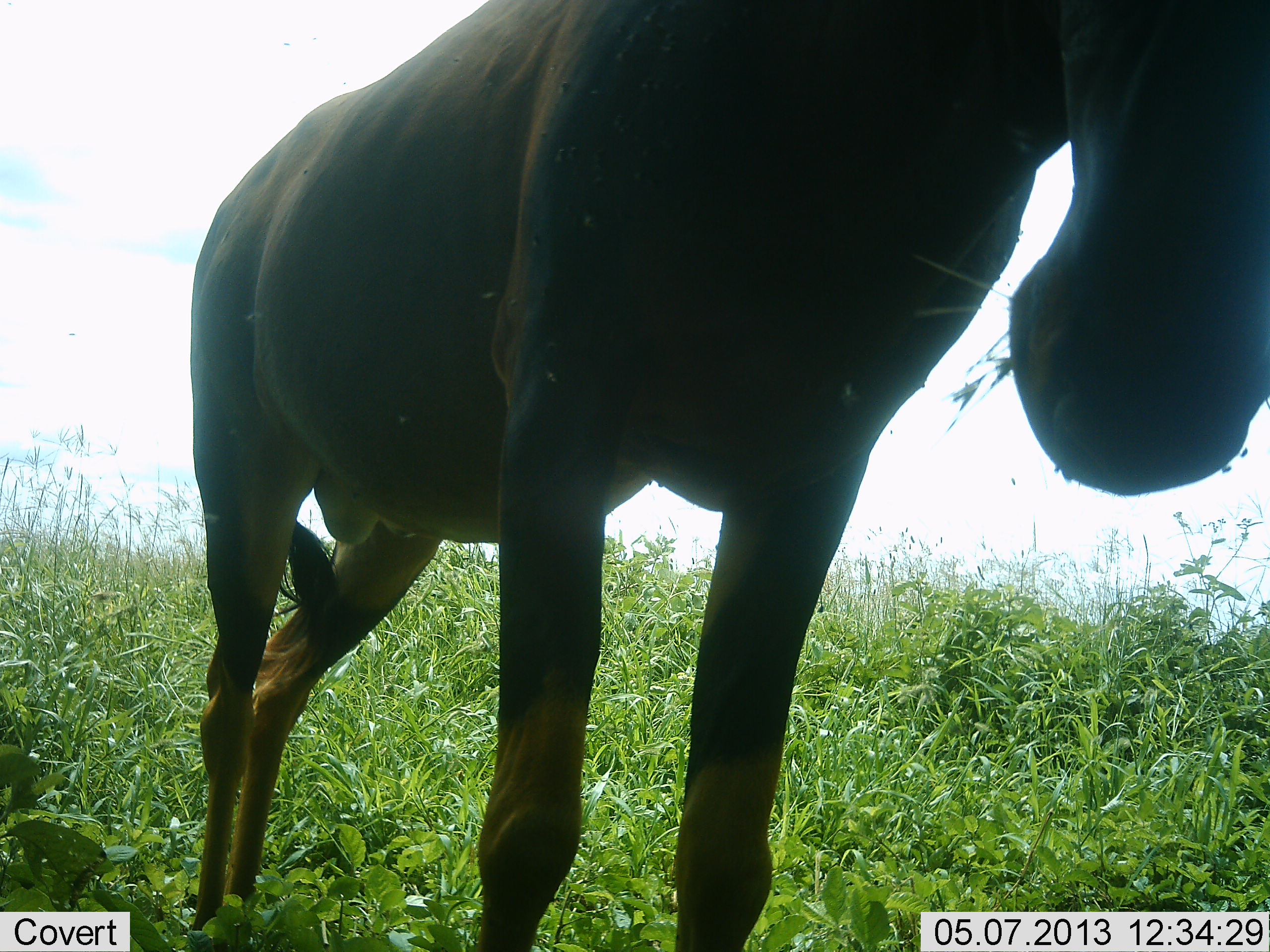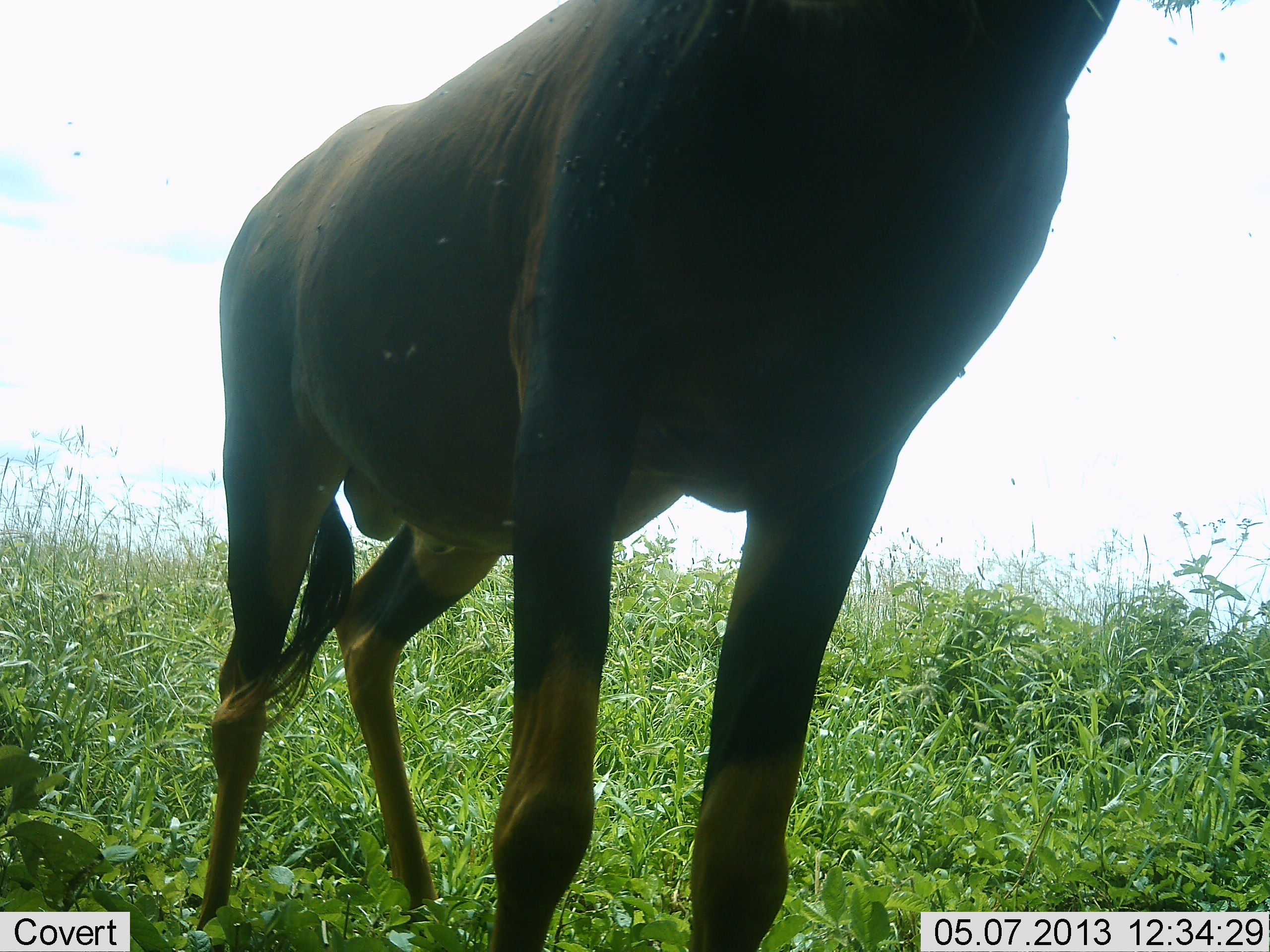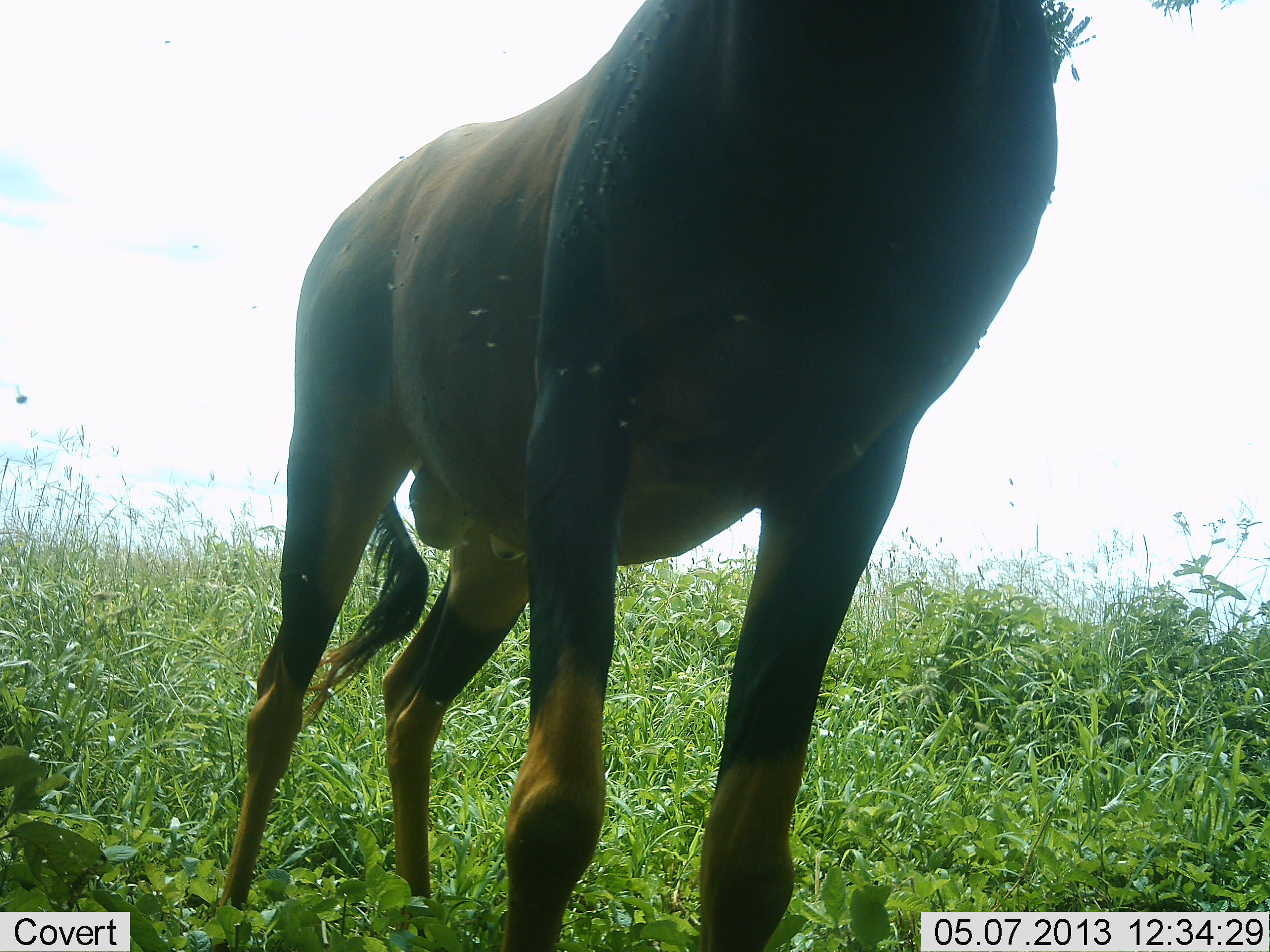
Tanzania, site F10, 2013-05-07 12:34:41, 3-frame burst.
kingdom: Animalia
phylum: Chordata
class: Mammalia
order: Artiodactyla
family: Bovidae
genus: Damaliscus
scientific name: Damaliscus lunatus jimela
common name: topi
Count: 1.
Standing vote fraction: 85%.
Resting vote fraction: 0%.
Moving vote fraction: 0%.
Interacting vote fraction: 0%.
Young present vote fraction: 0%.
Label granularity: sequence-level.